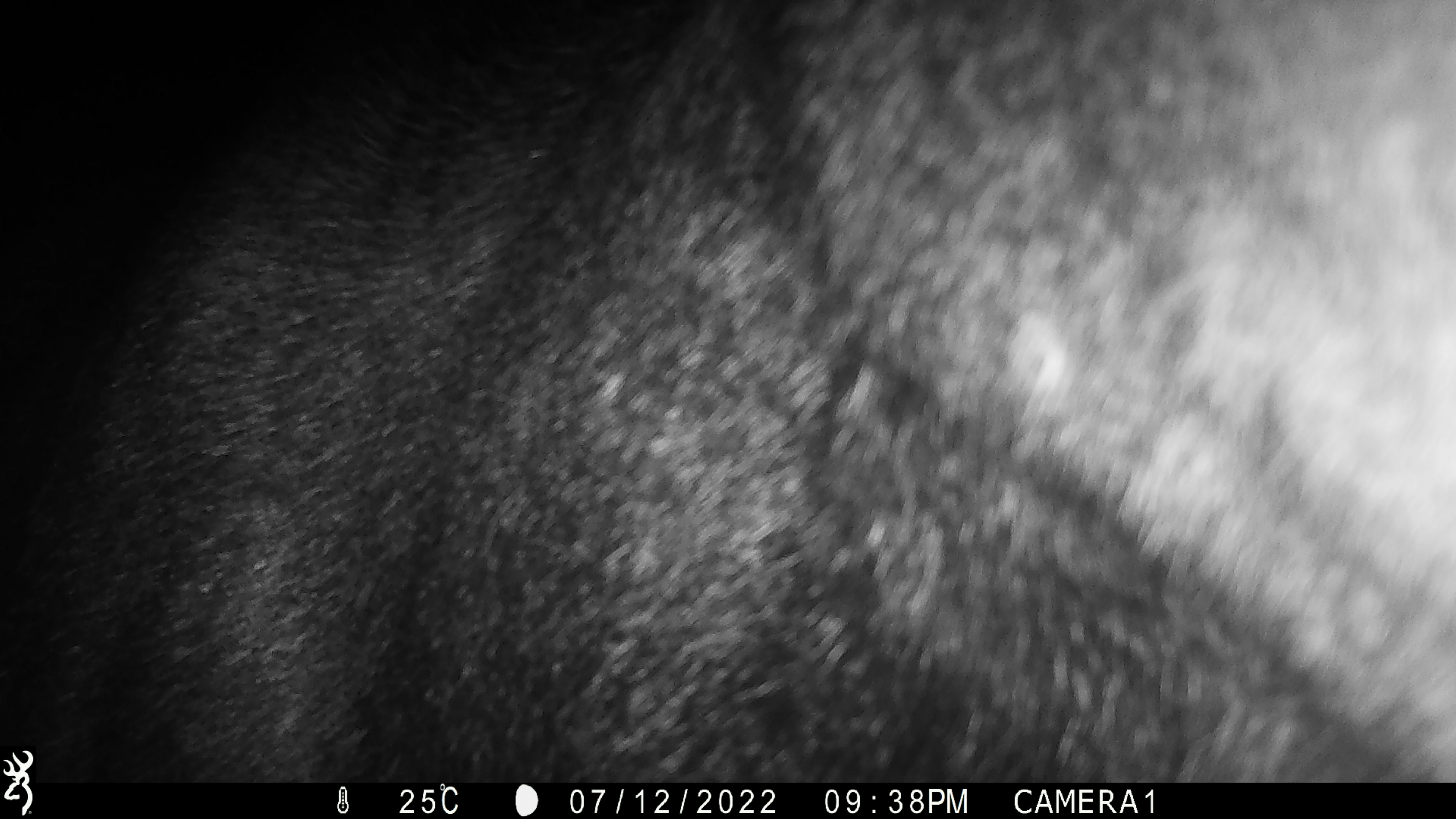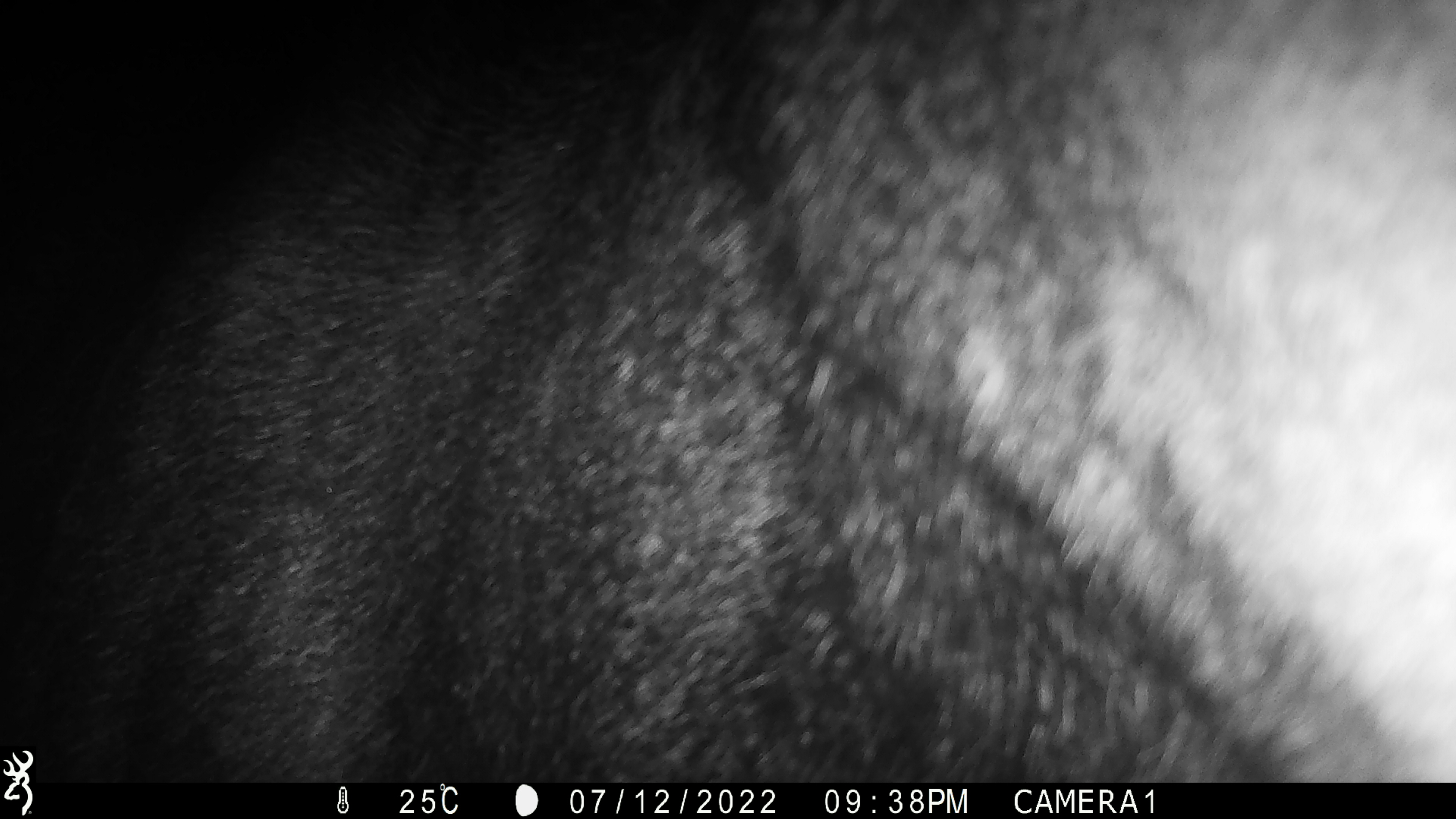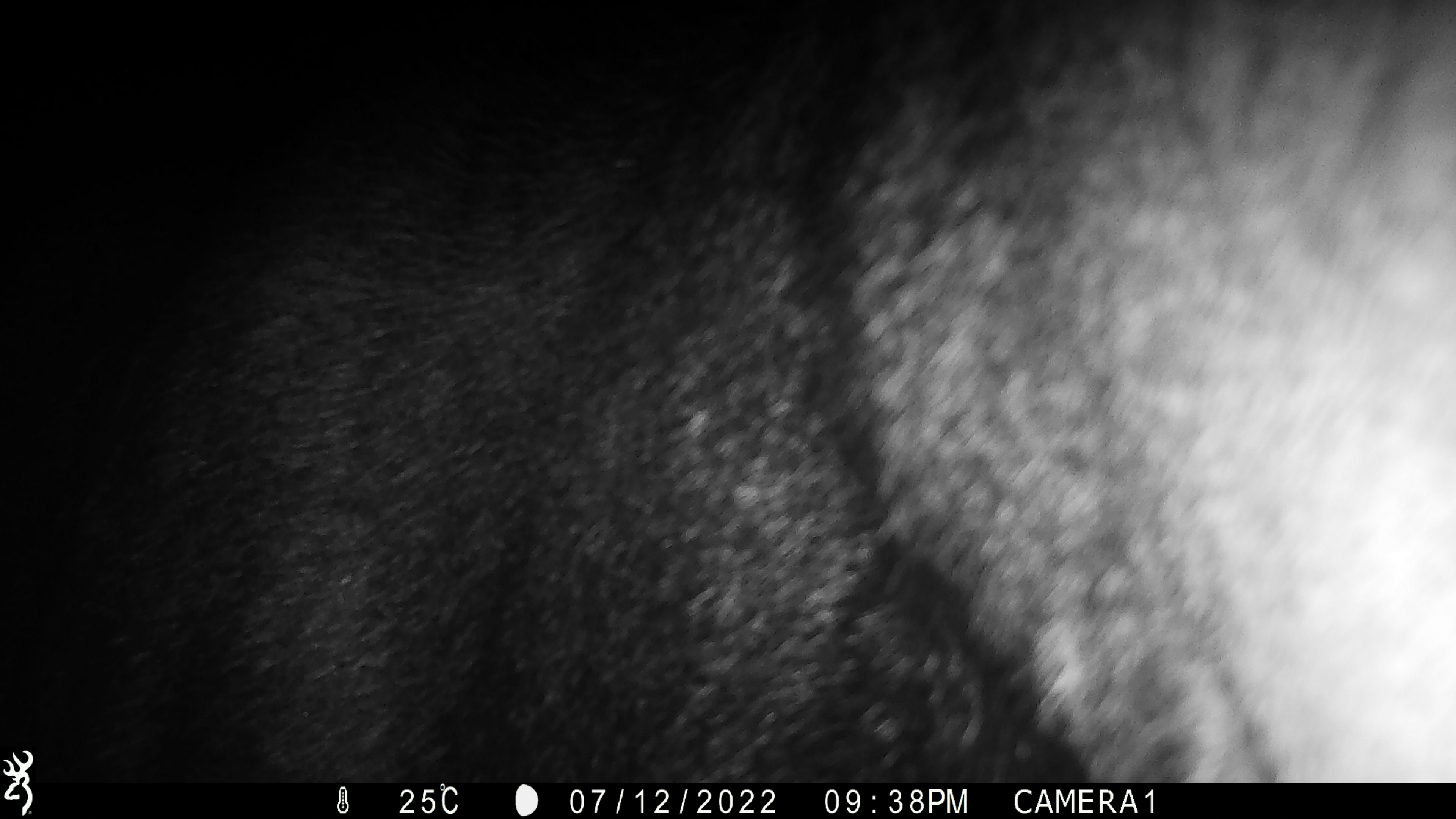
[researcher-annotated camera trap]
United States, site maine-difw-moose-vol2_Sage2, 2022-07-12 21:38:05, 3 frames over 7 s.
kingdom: Animalia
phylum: Chordata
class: Mammalia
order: Artiodactyla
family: Cervidae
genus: Alces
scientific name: Alces alces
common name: moose